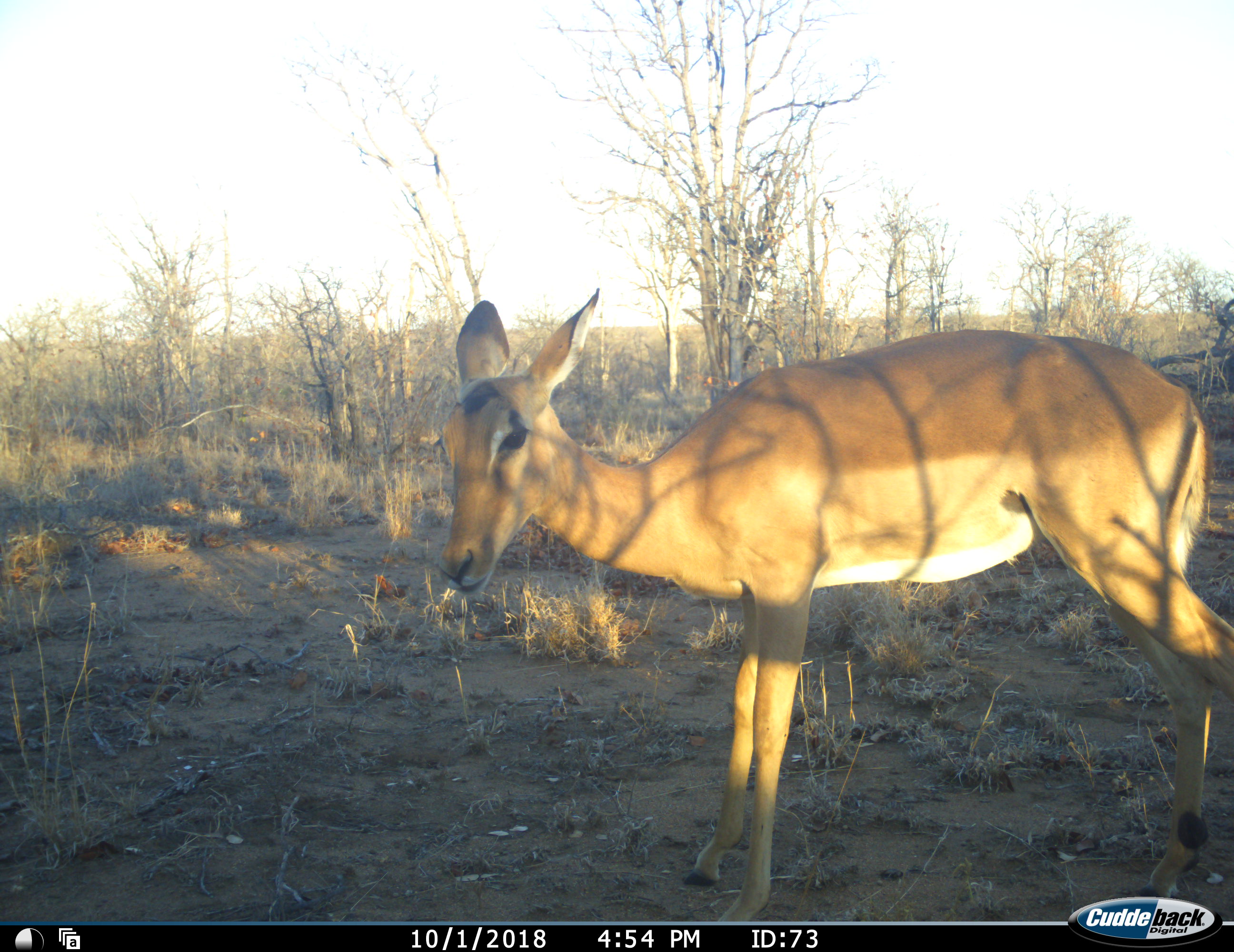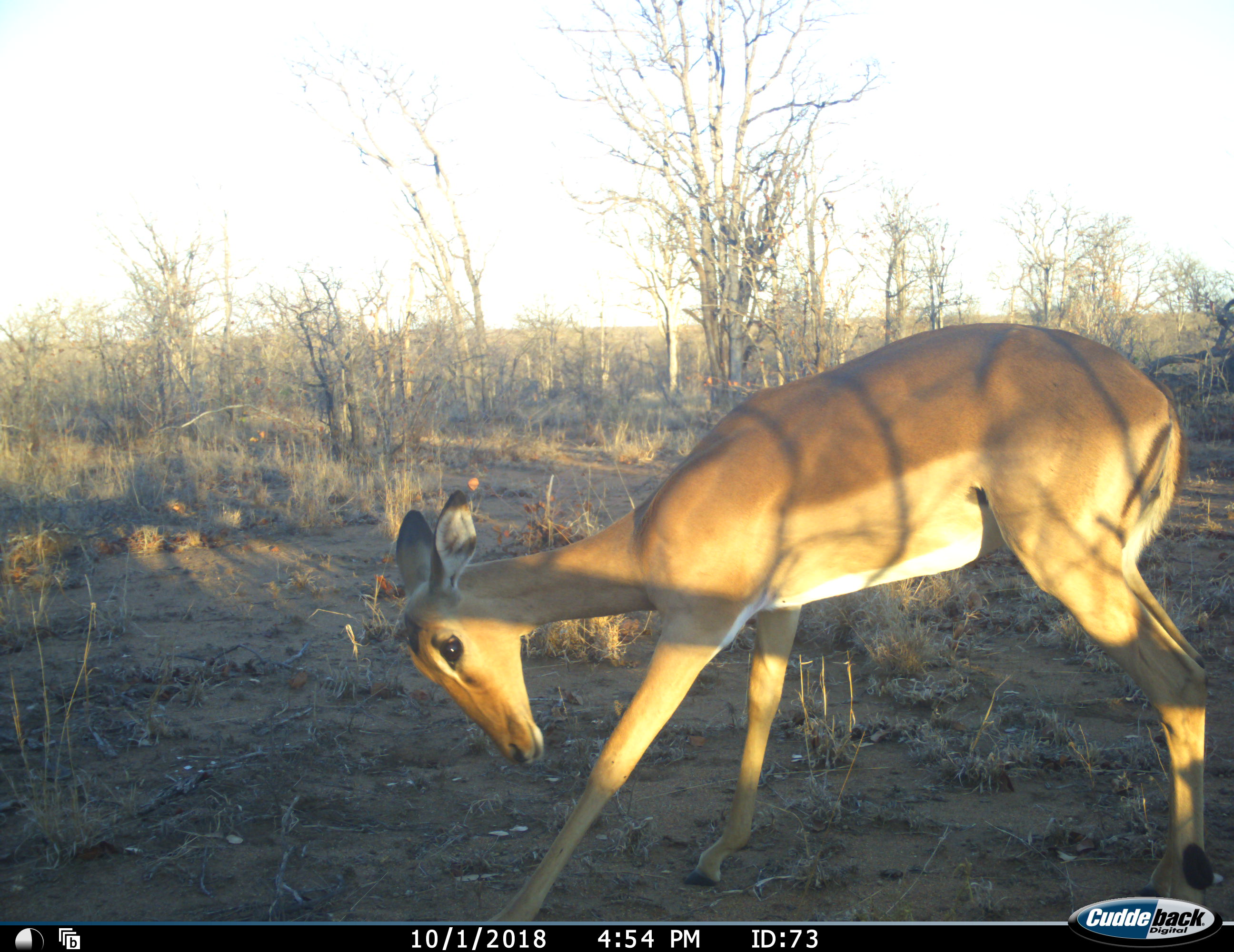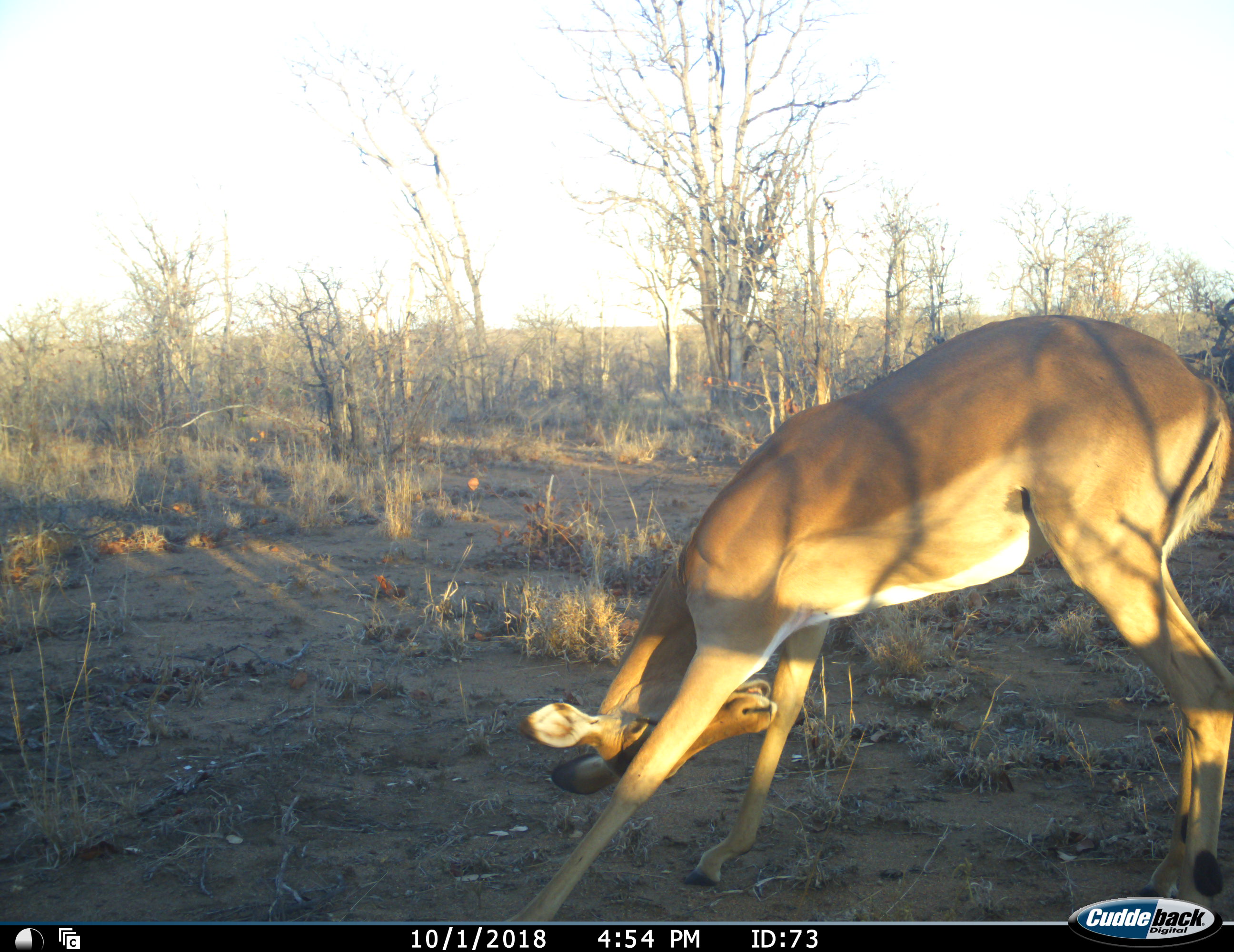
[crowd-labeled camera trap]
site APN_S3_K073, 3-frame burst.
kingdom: Animalia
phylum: Chordata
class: Mammalia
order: Artiodactyla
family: Bovidae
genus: Aepyceros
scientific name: Aepyceros melampus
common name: impala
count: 1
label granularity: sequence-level